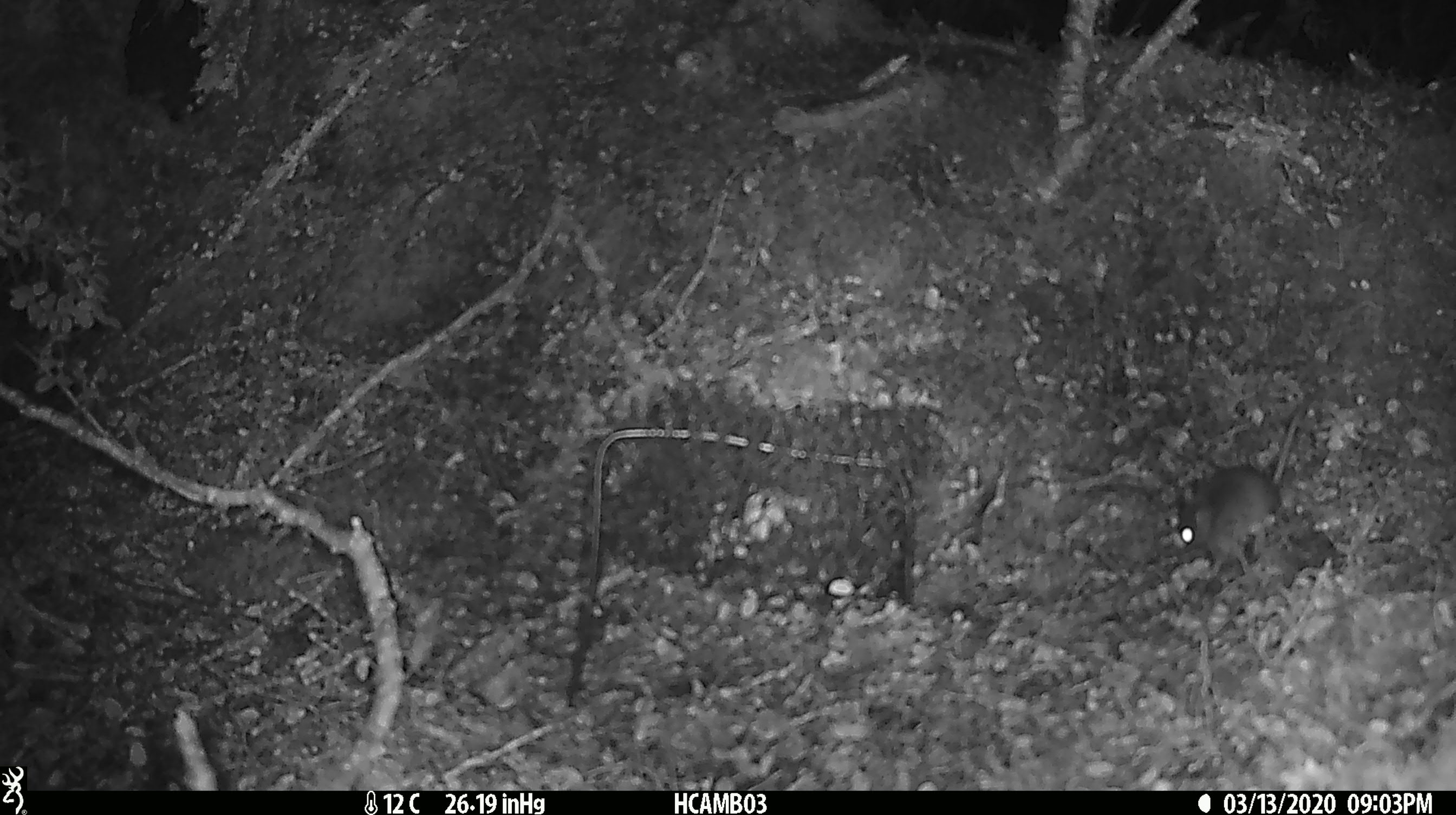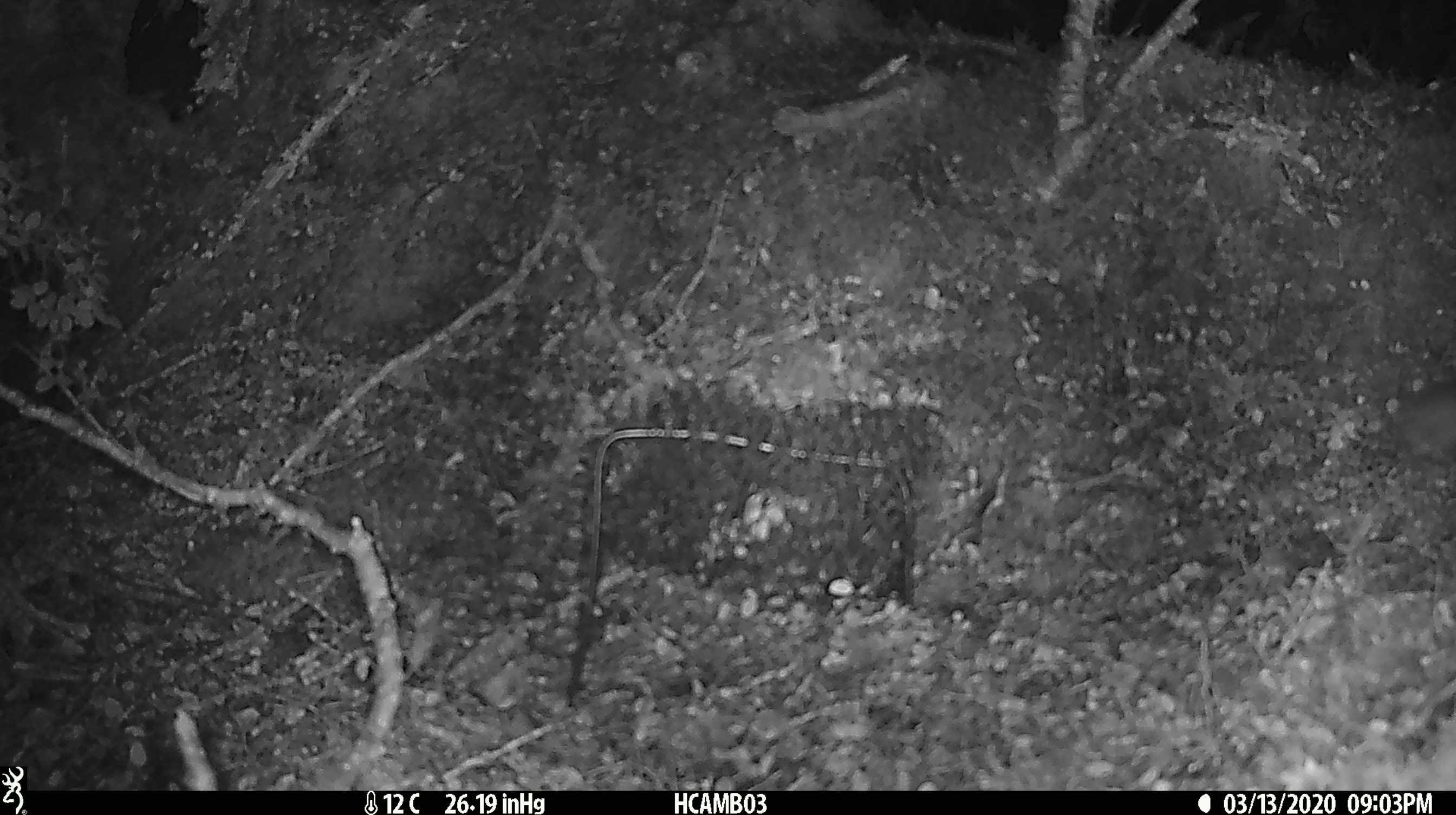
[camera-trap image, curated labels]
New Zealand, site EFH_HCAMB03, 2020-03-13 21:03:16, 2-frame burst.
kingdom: Animalia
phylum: Chordata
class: Mammalia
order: Rodentia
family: Muridae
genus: Mus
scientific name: Mus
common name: mouse